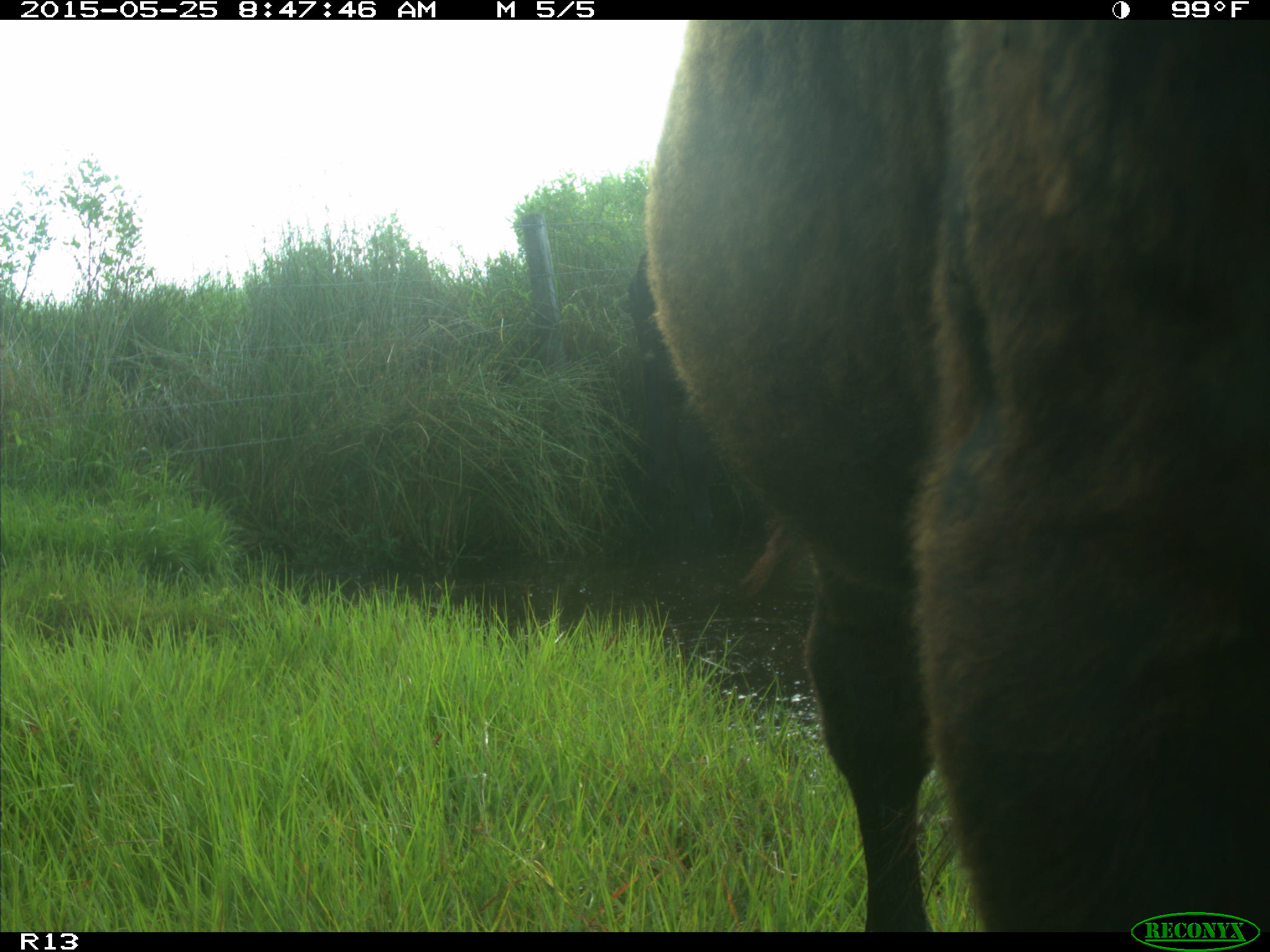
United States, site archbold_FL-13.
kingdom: Animalia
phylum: Chordata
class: Mammalia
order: Artiodactyla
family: Bovidae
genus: Bos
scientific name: Bos taurus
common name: domestic cow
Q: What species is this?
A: Bos taurus (domestic cow).